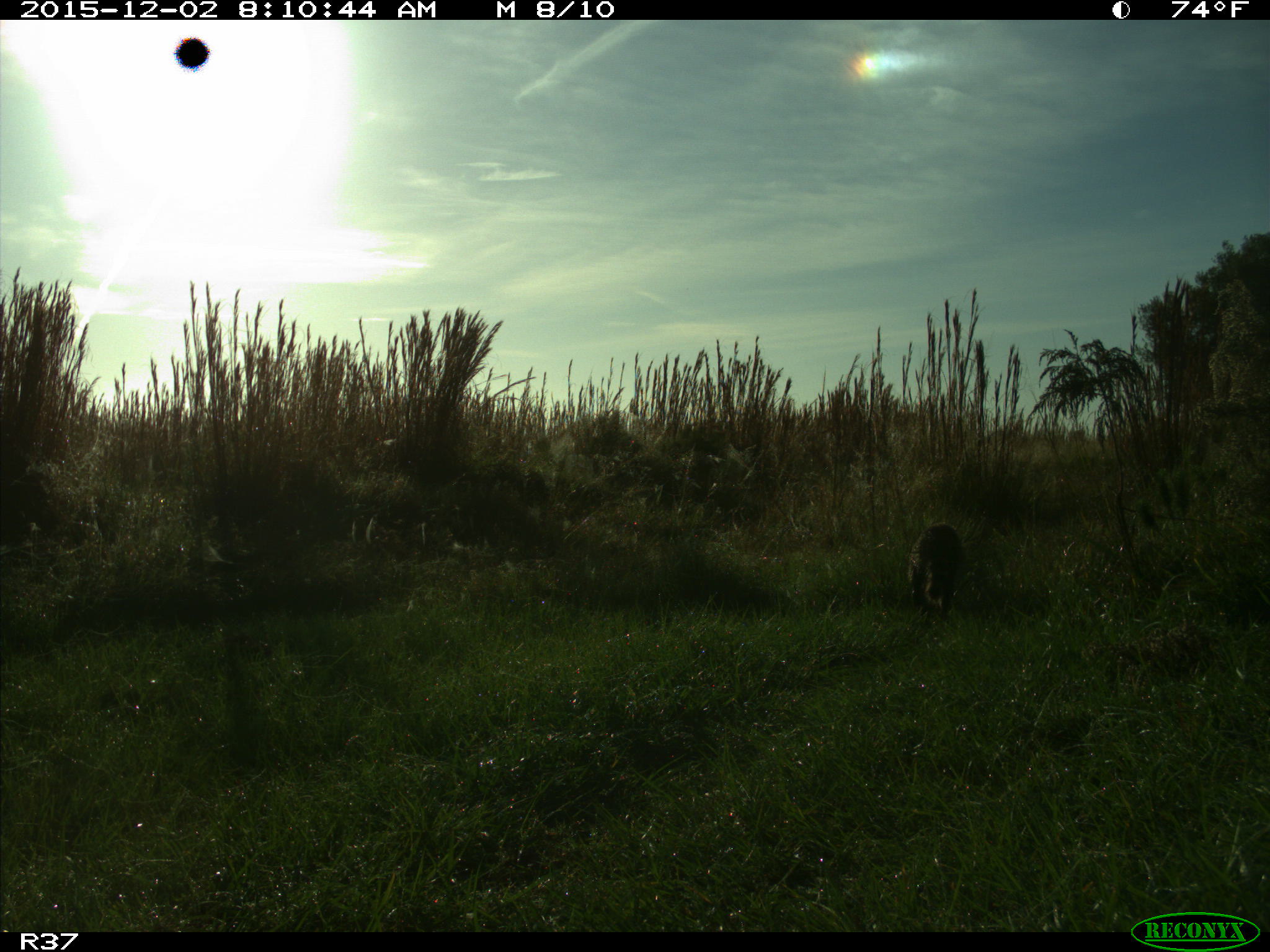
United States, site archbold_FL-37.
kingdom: Animalia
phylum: Chordata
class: Mammalia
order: Carnivora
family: Procyonidae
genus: Procyon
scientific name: Procyon lotor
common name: common raccoon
Procyon lotor (common raccoon).